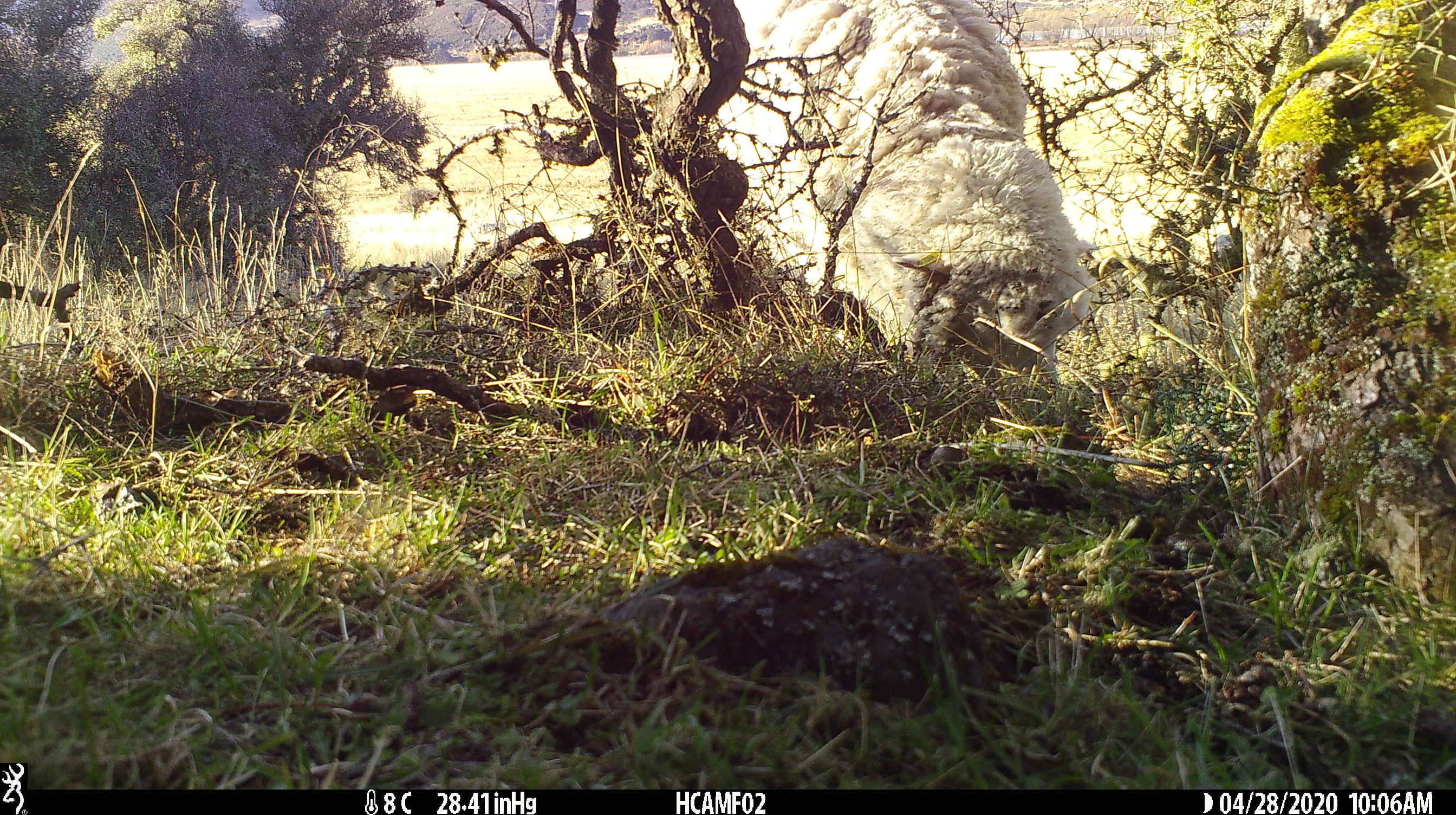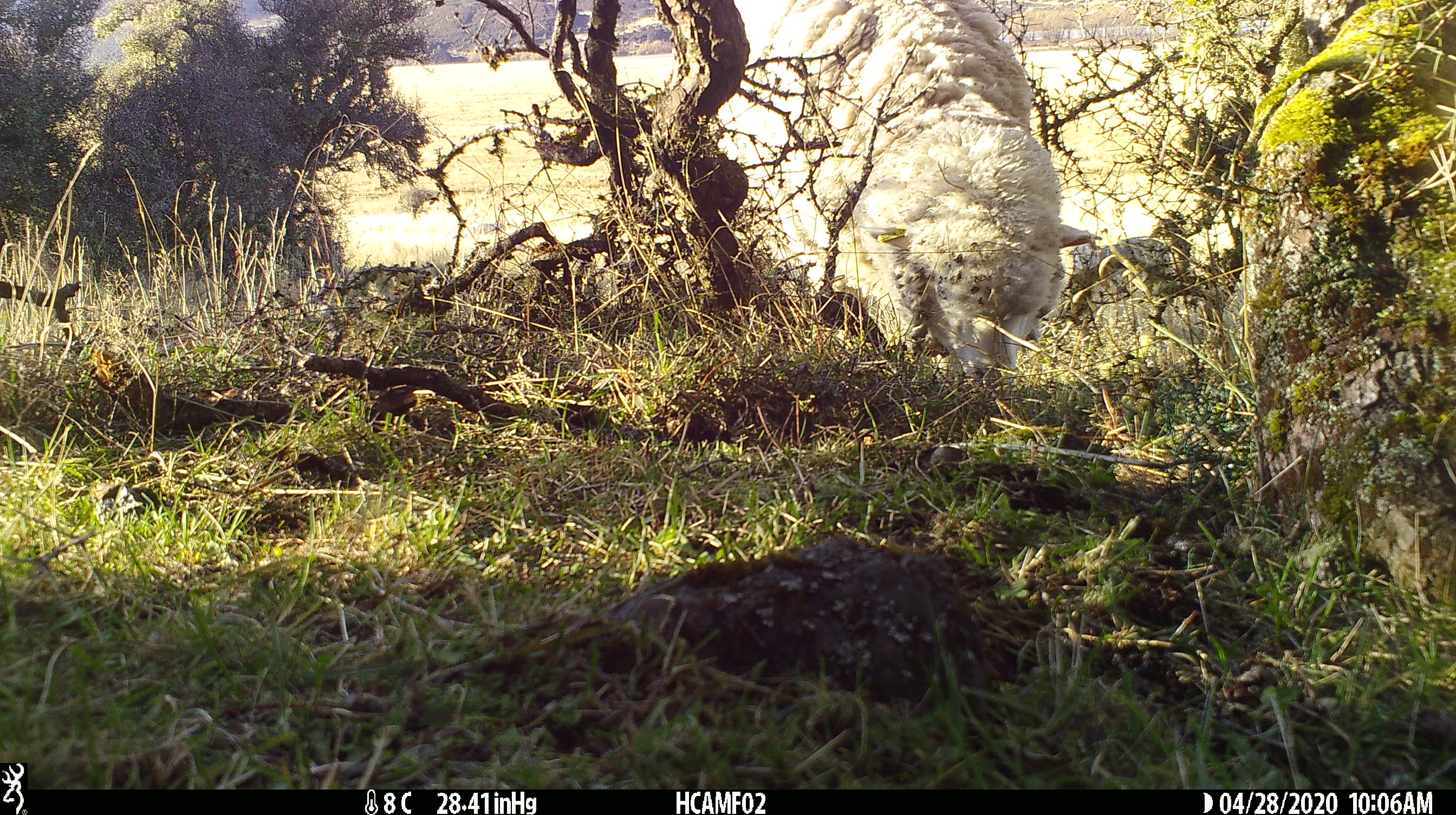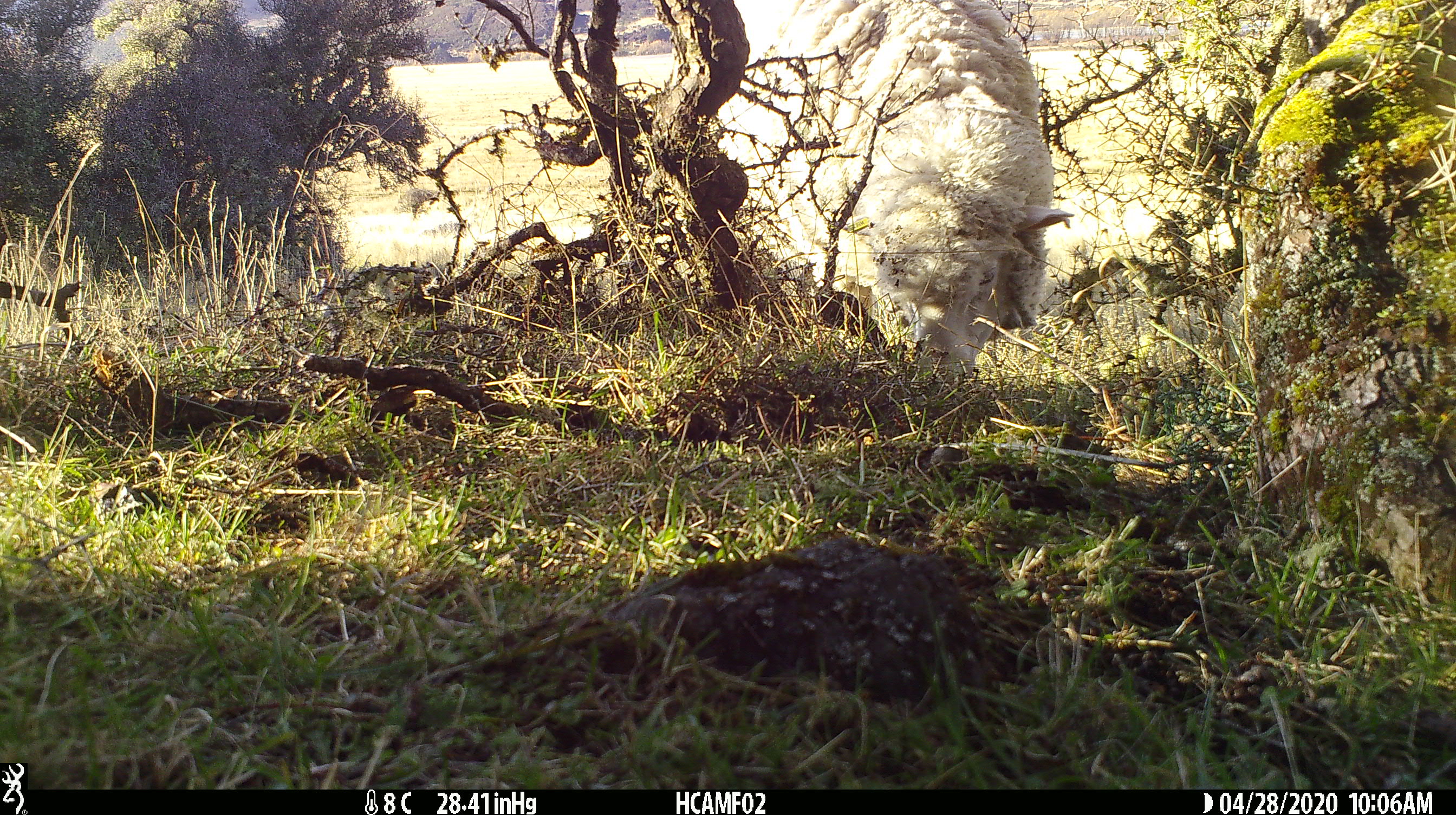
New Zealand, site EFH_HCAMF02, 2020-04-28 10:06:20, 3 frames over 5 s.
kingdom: Animalia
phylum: Chordata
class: Mammalia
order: Artiodactyla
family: Bovidae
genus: Ovis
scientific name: Ovis aries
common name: domestic sheep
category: sheep